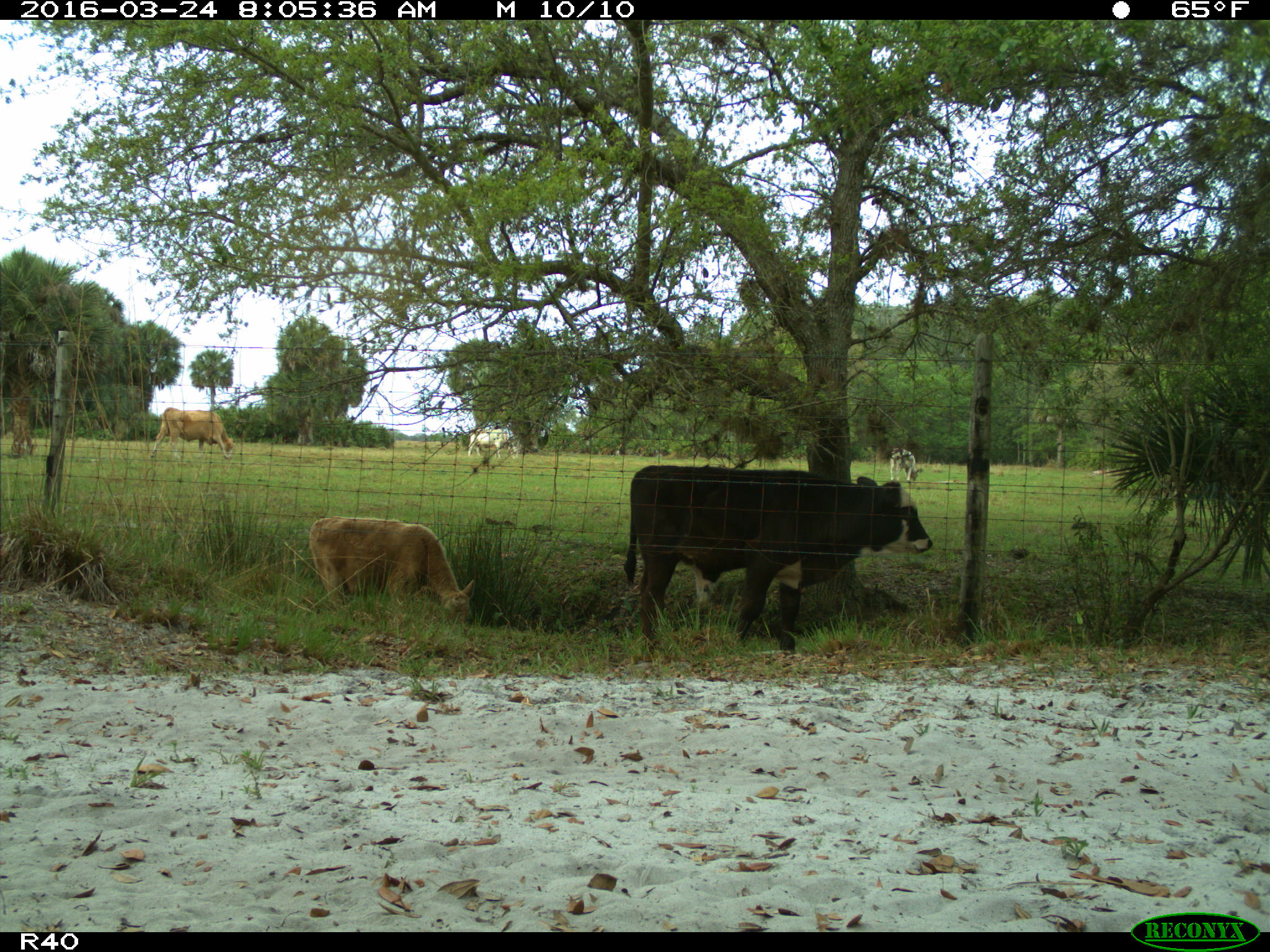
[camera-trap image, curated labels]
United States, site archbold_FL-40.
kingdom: Animalia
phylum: Chordata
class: Mammalia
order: Artiodactyla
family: Bovidae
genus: Bos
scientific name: Bos taurus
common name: domestic cow